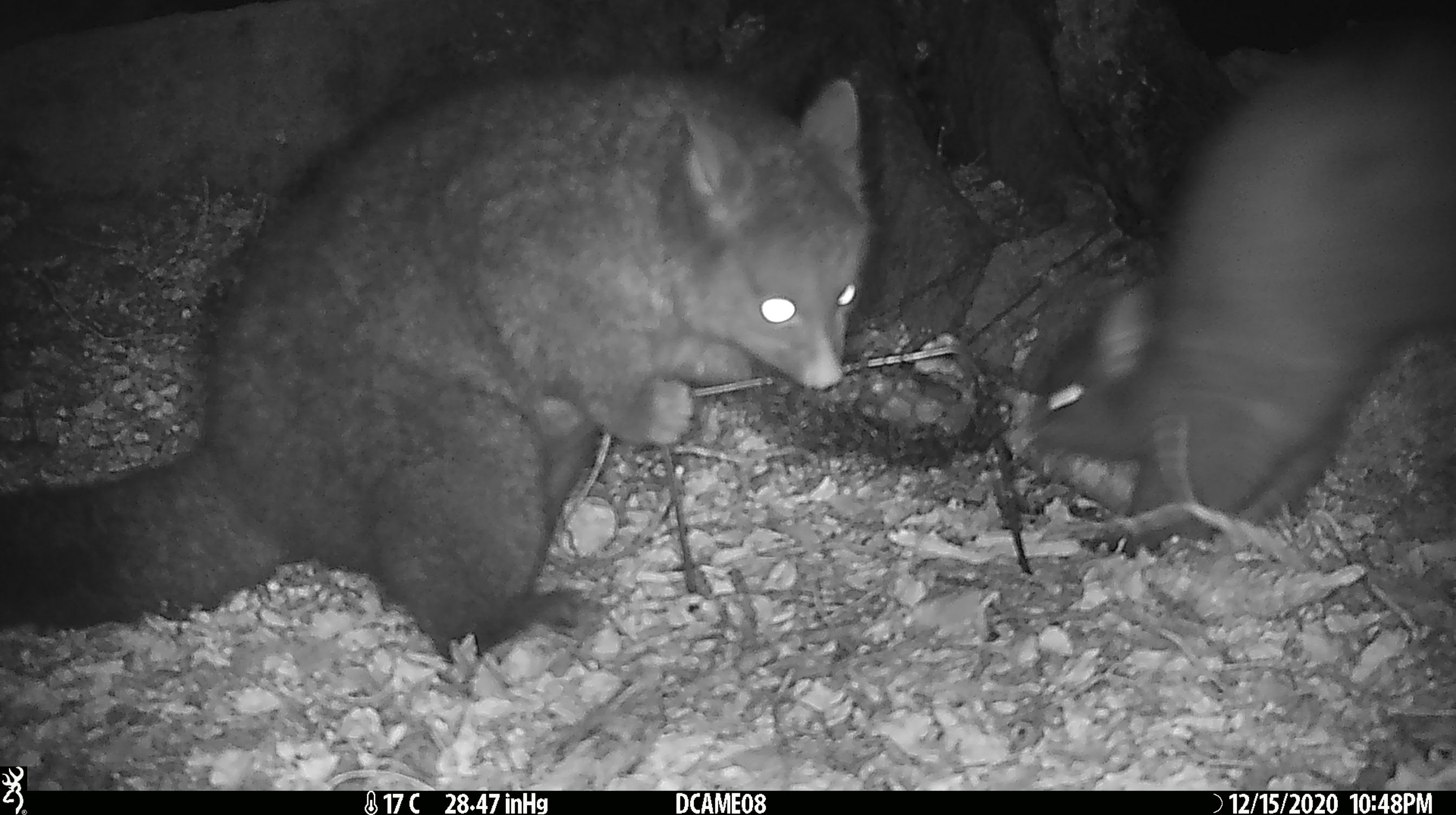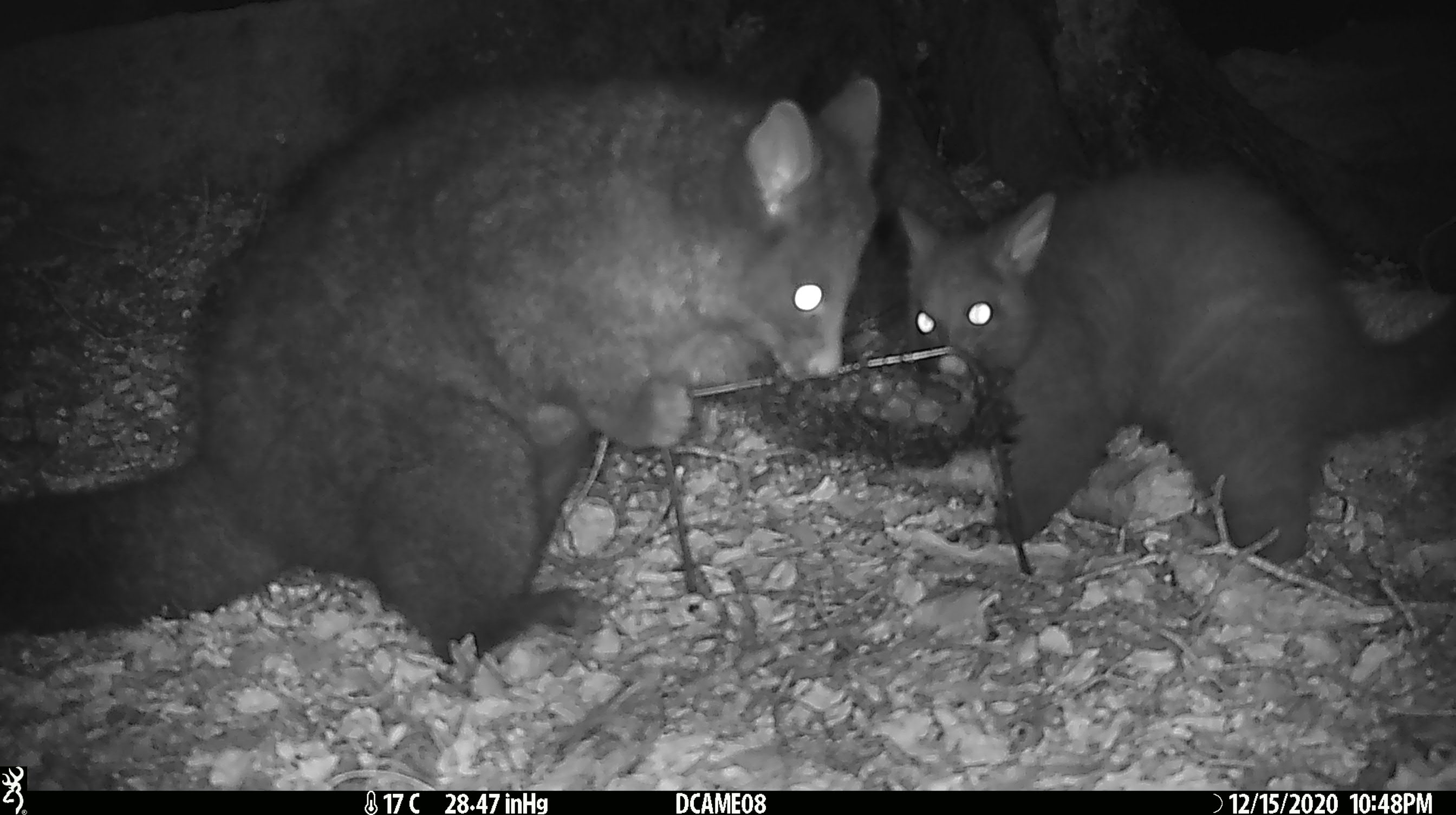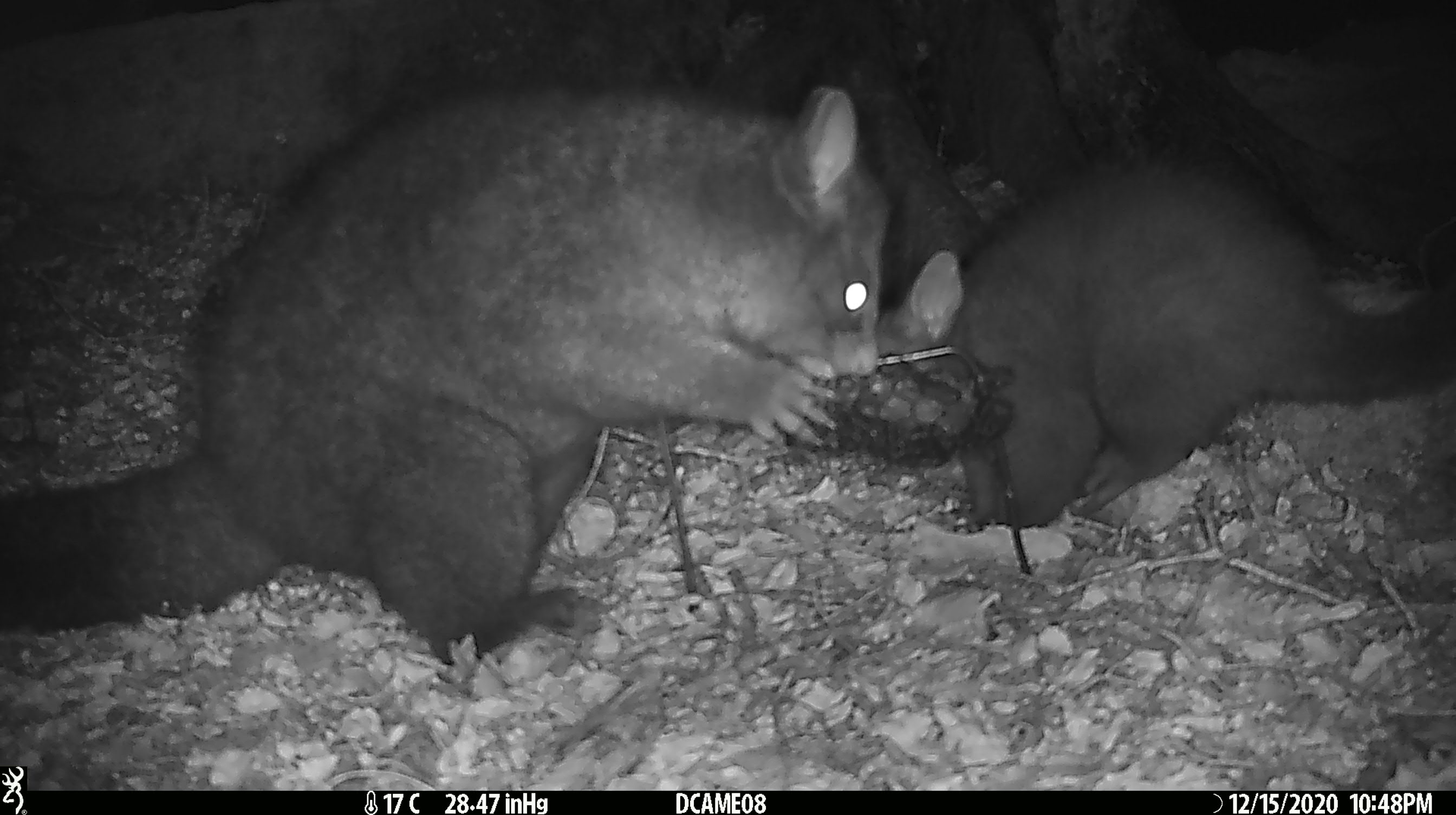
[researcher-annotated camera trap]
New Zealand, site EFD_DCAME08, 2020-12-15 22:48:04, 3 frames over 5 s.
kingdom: Animalia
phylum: Chordata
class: Mammalia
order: Diprotodontia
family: Phalangeridae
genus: Trichosurus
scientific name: Trichosurus vulpecula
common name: common brushtail possum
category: possum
Possum (common brushtail possum) (Trichosurus vulpecula).